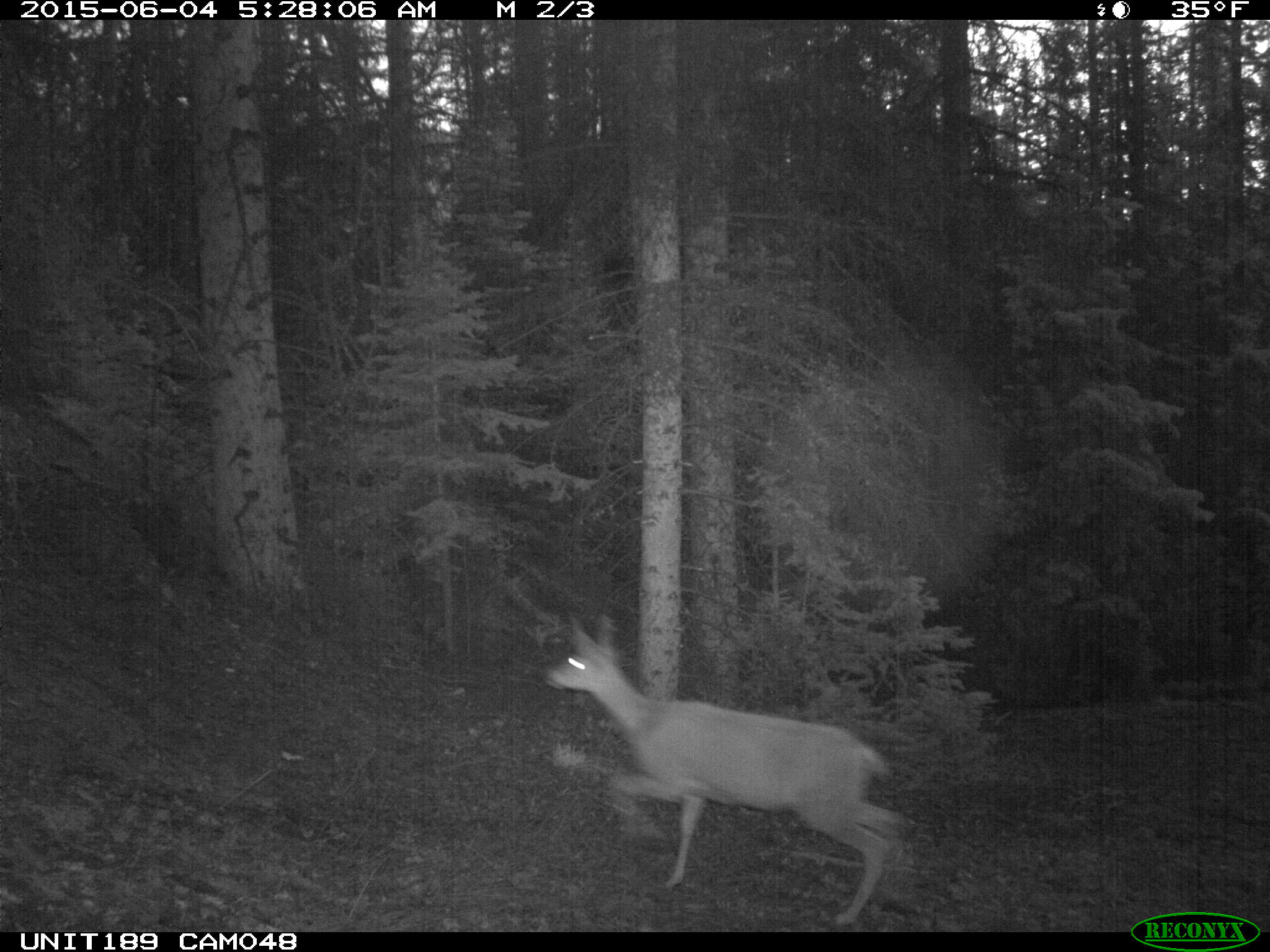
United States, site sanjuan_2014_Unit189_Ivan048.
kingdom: Animalia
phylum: Chordata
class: Mammalia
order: Artiodactyla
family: Cervidae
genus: Odocoileus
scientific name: Odocoileus hemionus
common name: mule deer